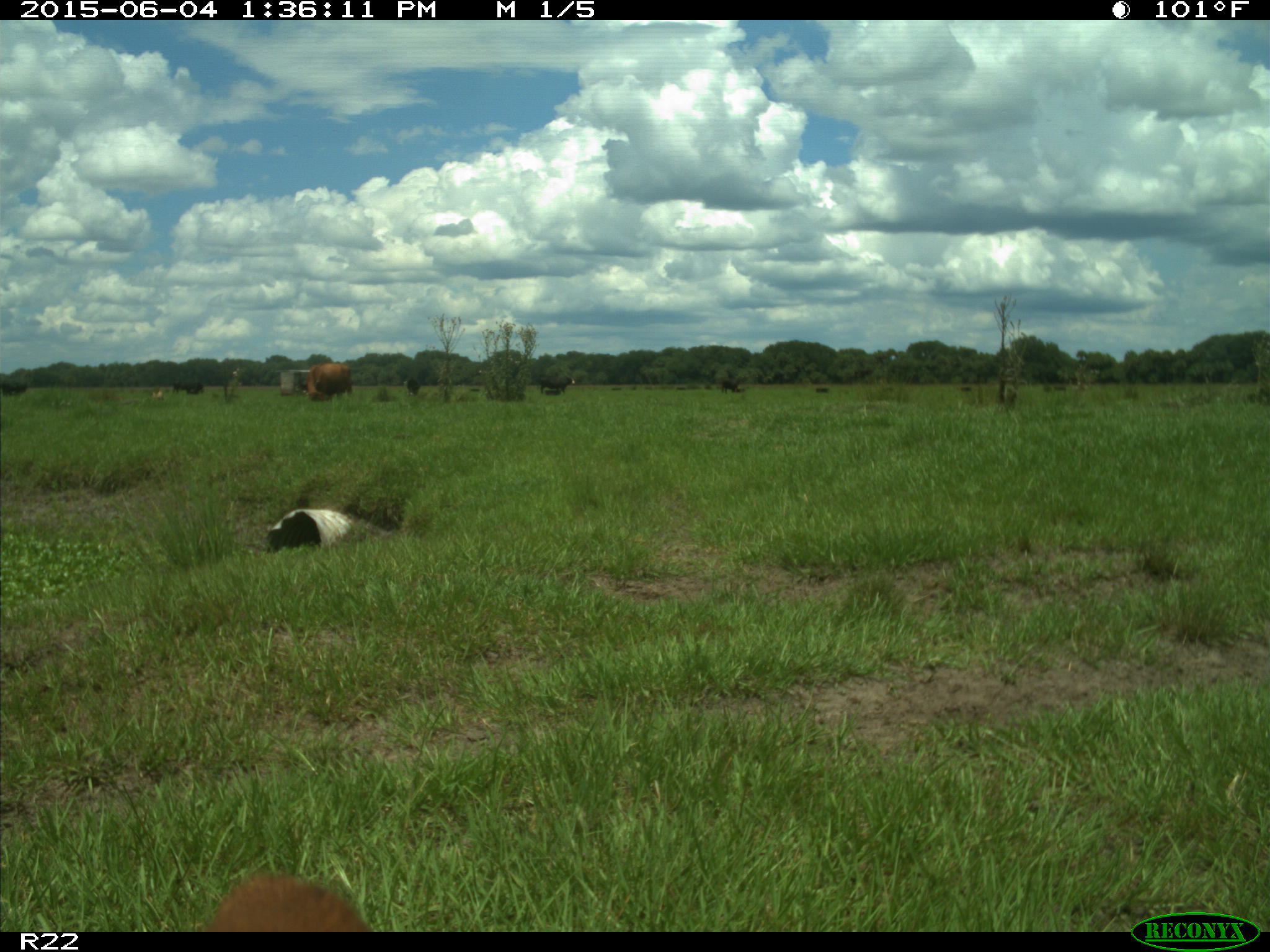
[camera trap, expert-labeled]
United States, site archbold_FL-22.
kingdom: Animalia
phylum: Chordata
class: Mammalia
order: Artiodactyla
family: Bovidae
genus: Bos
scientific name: Bos taurus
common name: domestic cow